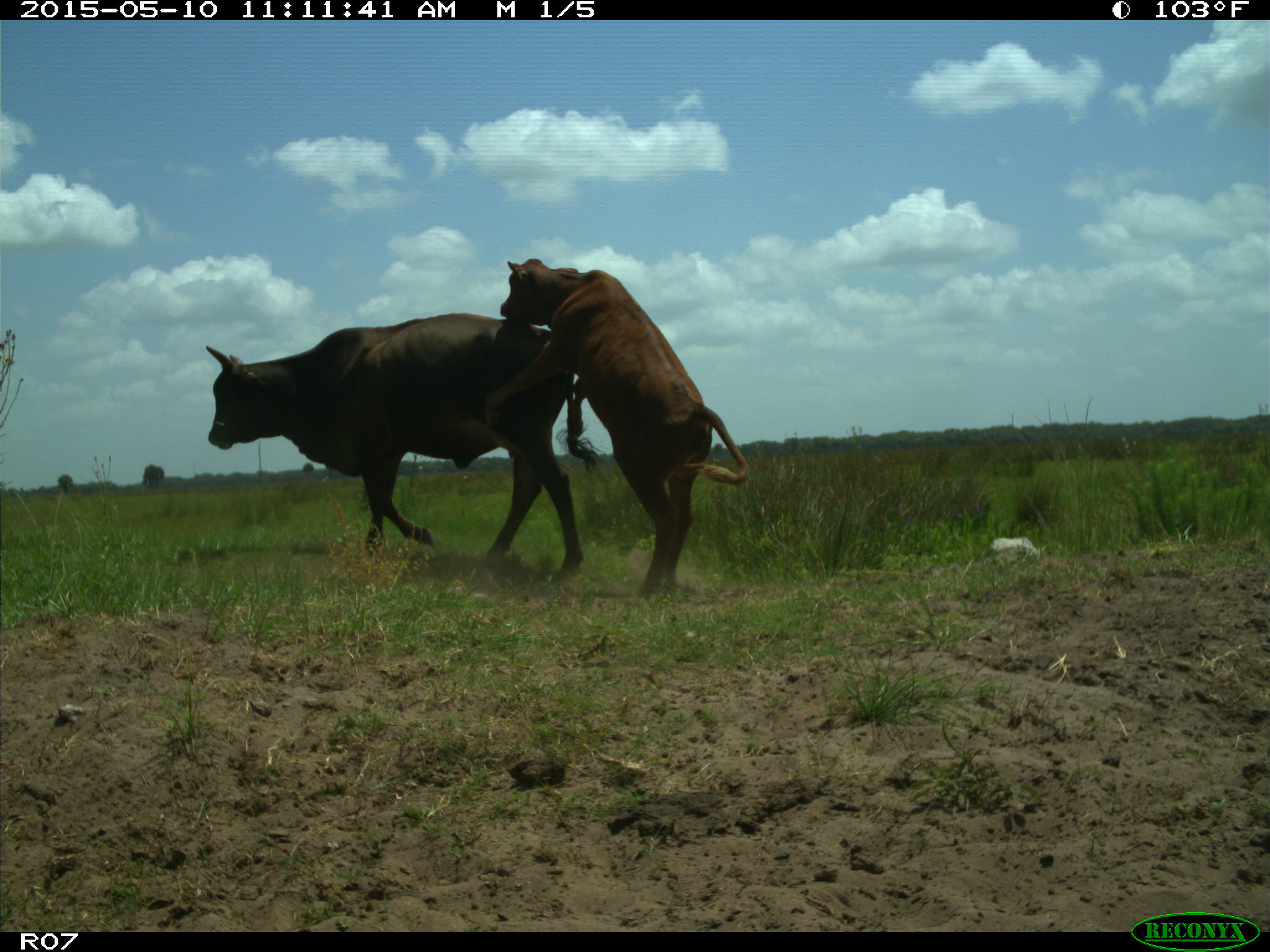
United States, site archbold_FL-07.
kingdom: Animalia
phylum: Chordata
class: Mammalia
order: Artiodactyla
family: Bovidae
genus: Bos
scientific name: Bos taurus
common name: domestic cow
Bos taurus (domestic cow).